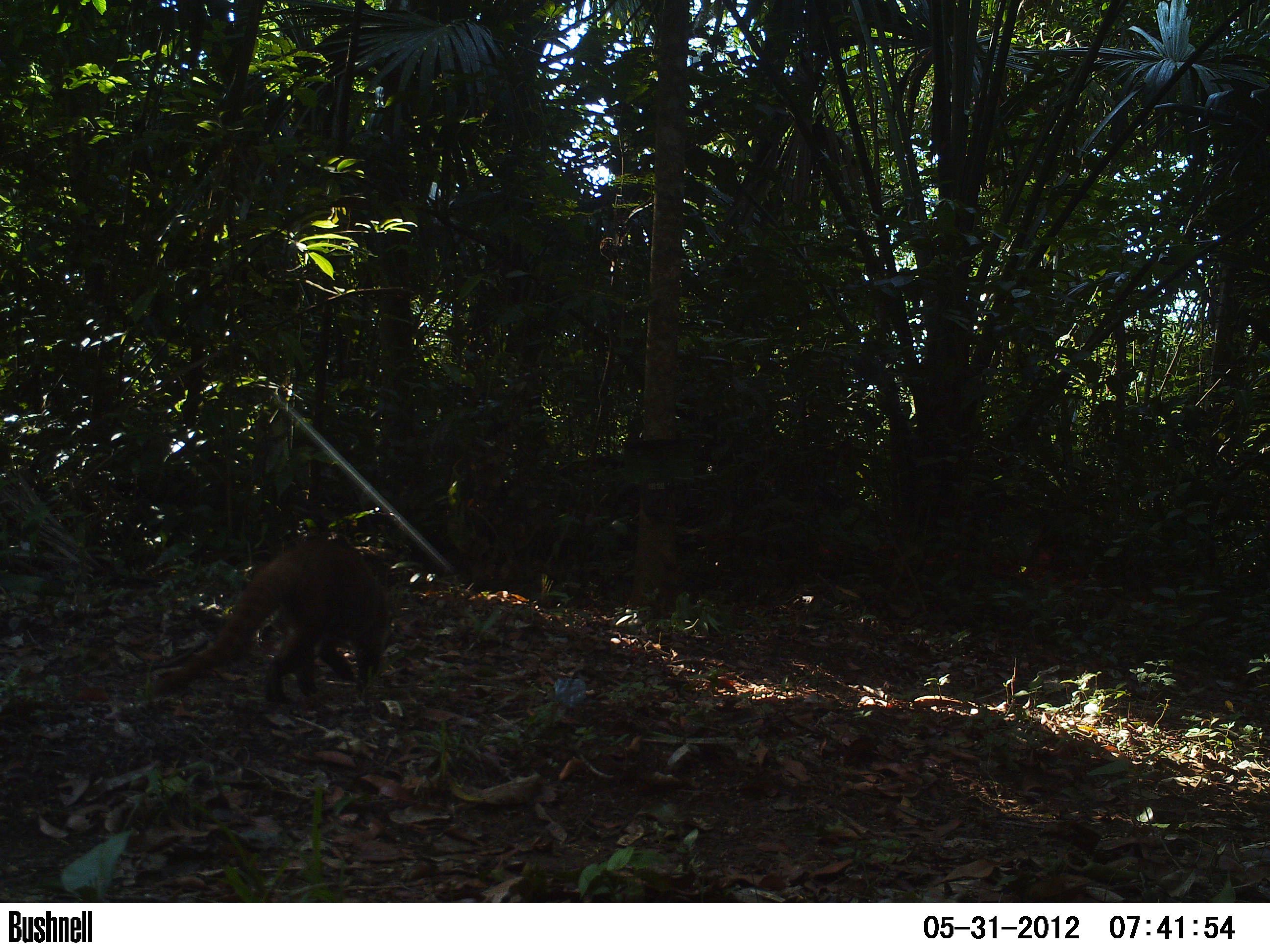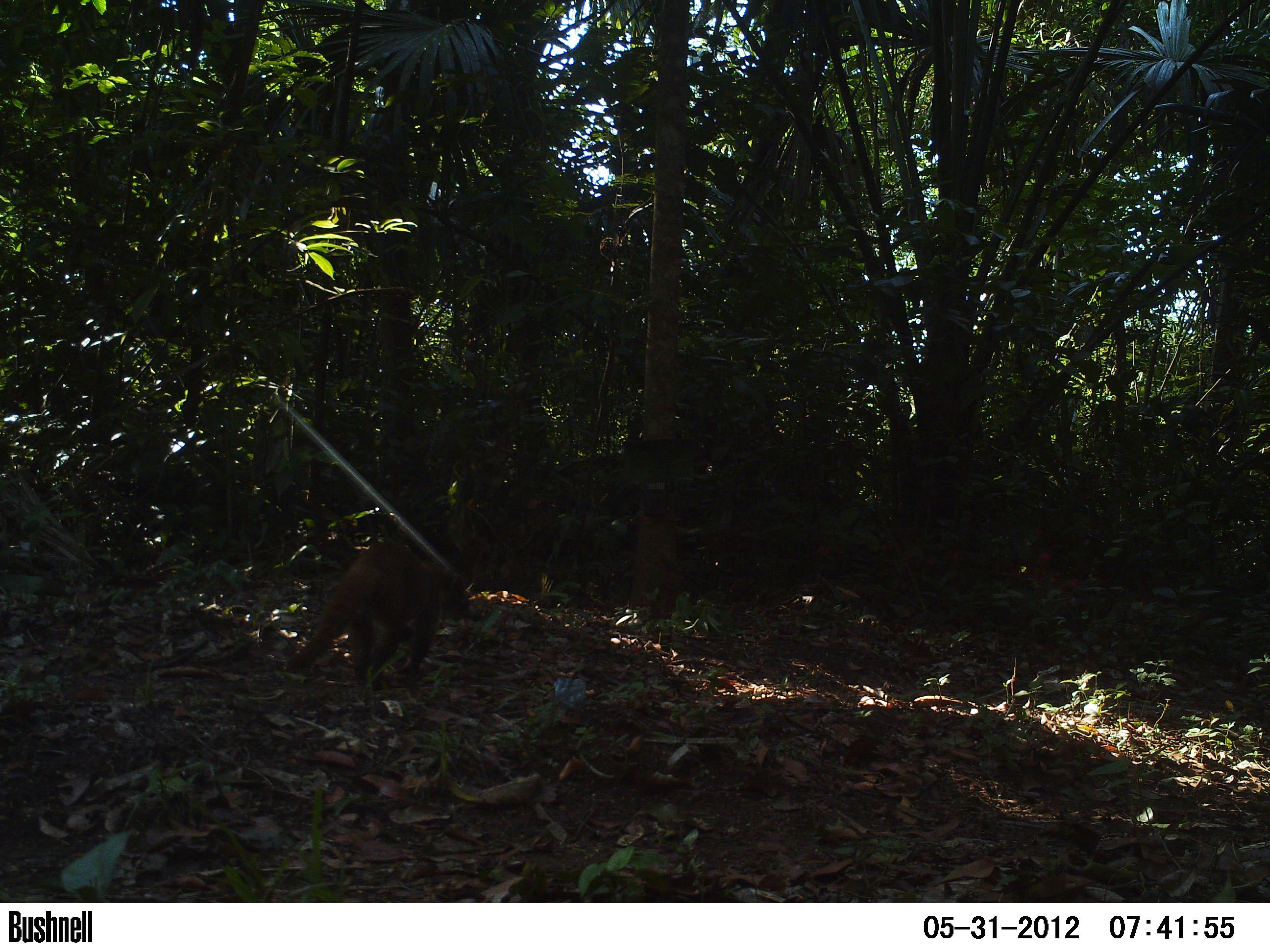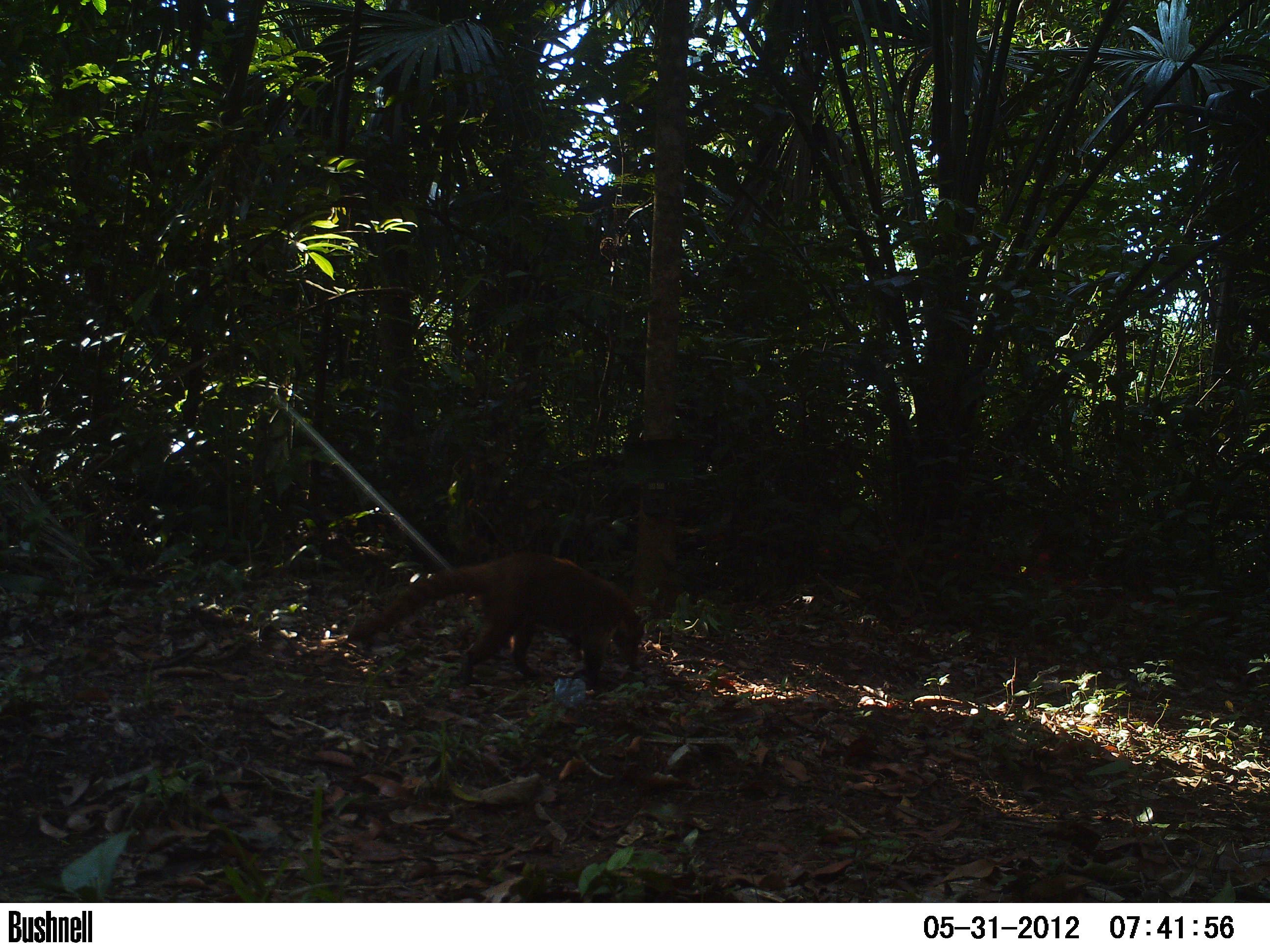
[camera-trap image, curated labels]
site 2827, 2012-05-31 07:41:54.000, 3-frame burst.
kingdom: Animalia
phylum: Chordata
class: Mammalia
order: Carnivora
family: Procyonidae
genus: Nasua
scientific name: Nasua narica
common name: white-nosed coati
Nasua narica (white-nosed coati), count 1, age adult.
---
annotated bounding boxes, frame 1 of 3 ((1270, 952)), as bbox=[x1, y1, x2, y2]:
nasua narica: bbox=[153, 539, 391, 702]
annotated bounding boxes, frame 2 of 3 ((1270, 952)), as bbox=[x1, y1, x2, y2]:
nasua narica: bbox=[287, 537, 463, 692]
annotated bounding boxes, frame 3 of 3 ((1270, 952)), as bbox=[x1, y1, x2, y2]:
nasua narica: bbox=[346, 549, 647, 688]